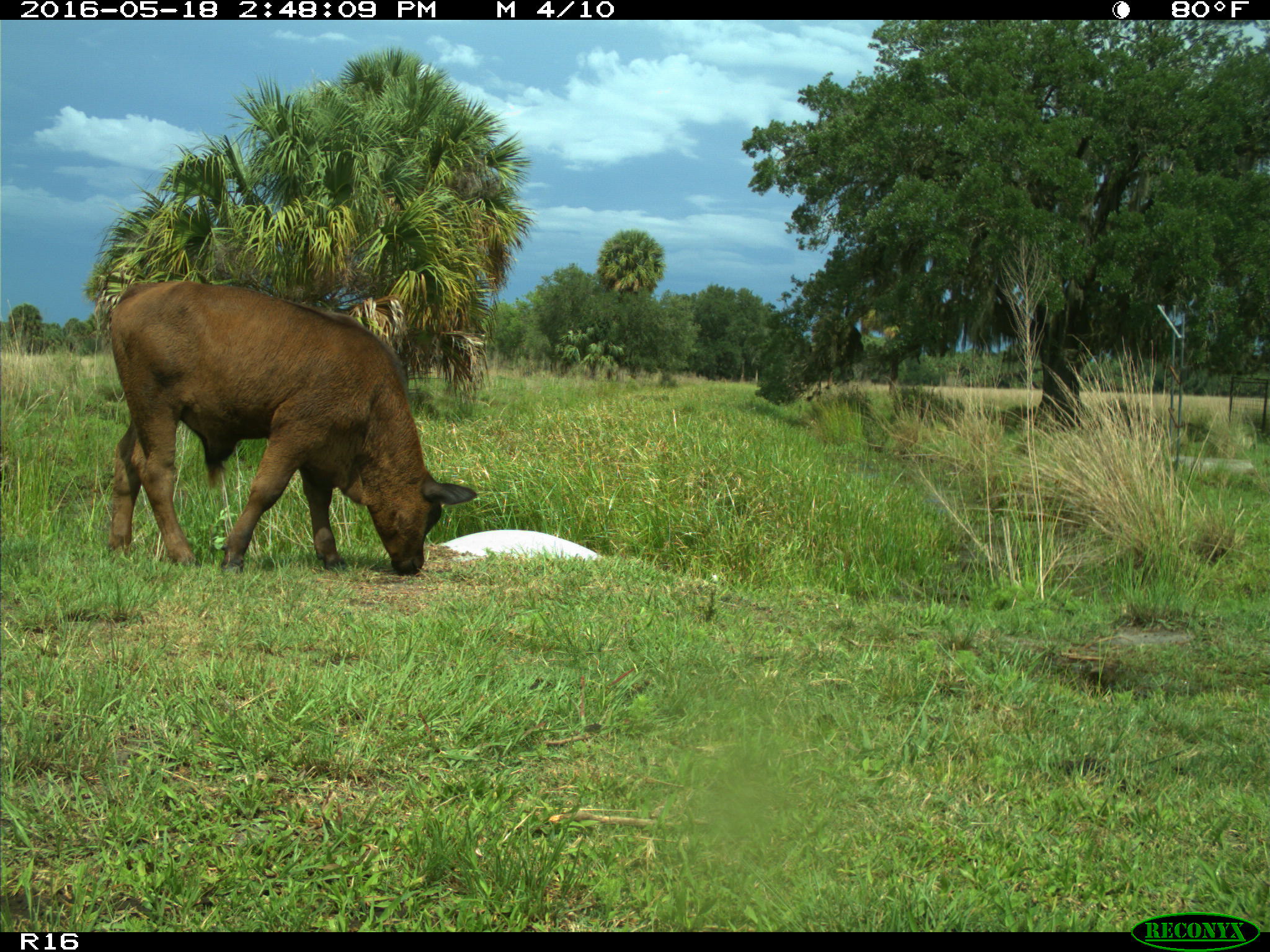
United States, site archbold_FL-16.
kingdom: Animalia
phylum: Chordata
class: Mammalia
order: Artiodactyla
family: Bovidae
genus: Bos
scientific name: Bos taurus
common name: domestic cow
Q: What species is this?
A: Bos taurus (domestic cow).